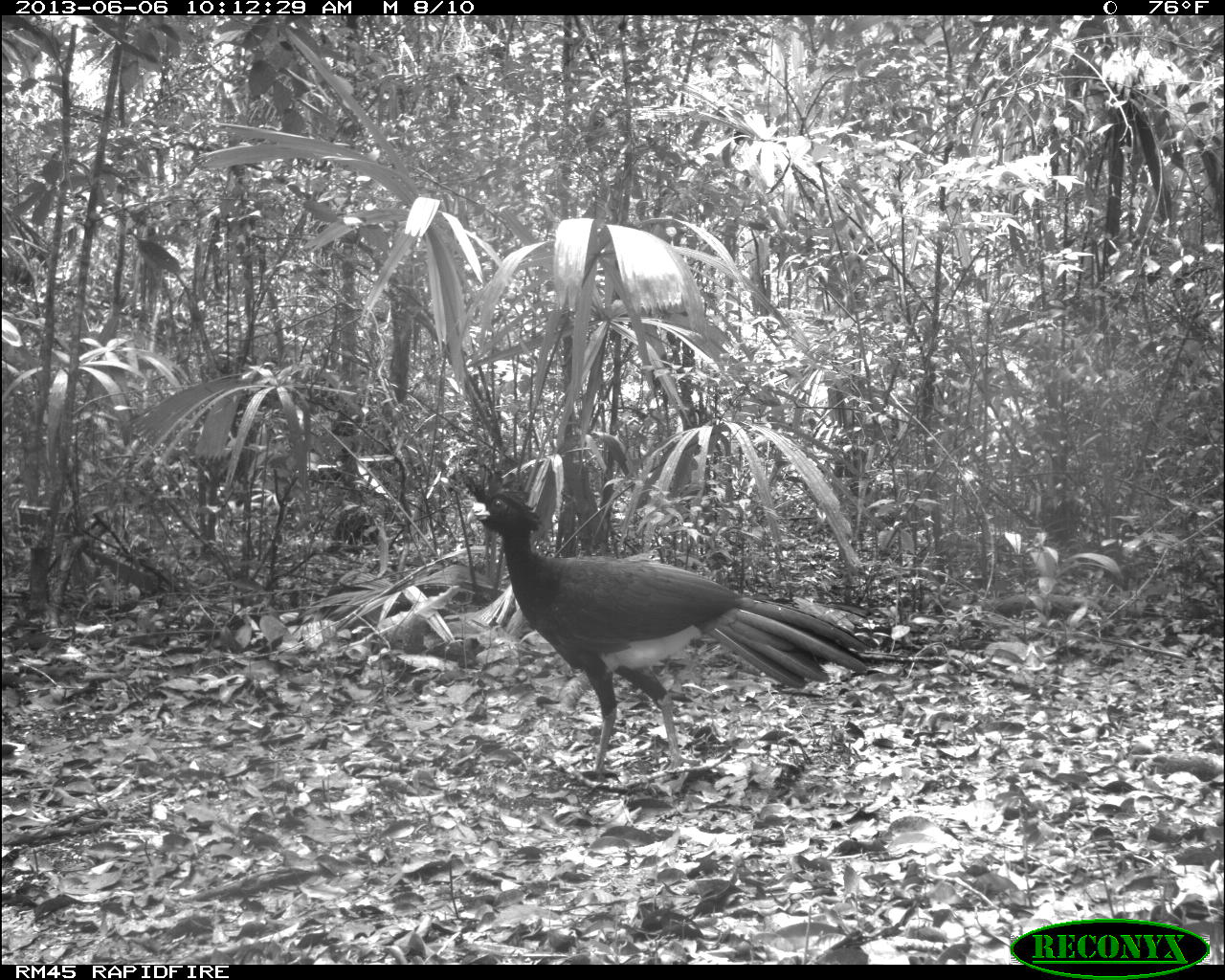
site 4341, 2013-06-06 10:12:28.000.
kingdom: Animalia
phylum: Chordata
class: Aves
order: Galliformes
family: Cracidae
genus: Crax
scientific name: Crax rubra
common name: great curassow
Crax rubra (great curassow), count 1, sex male.